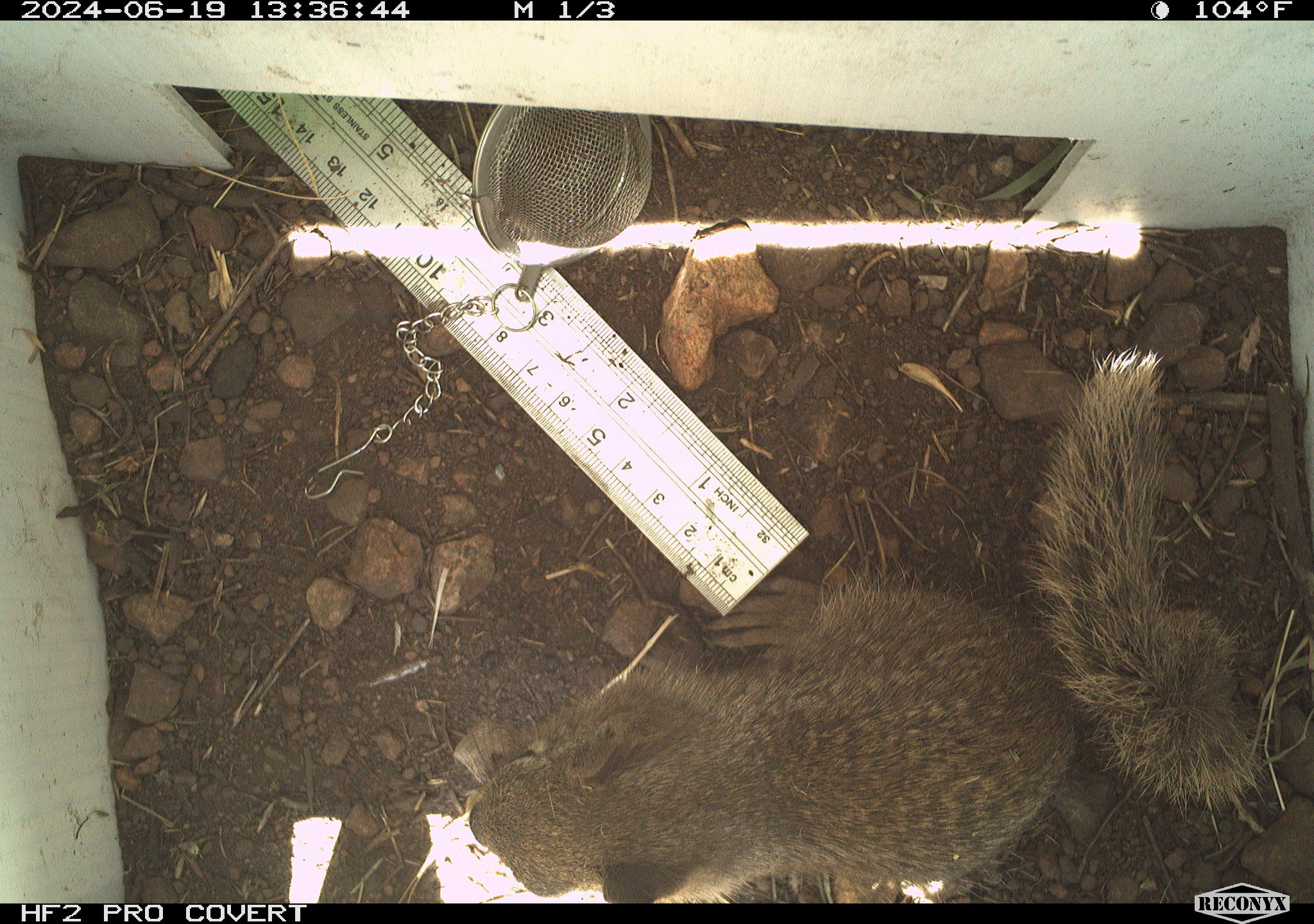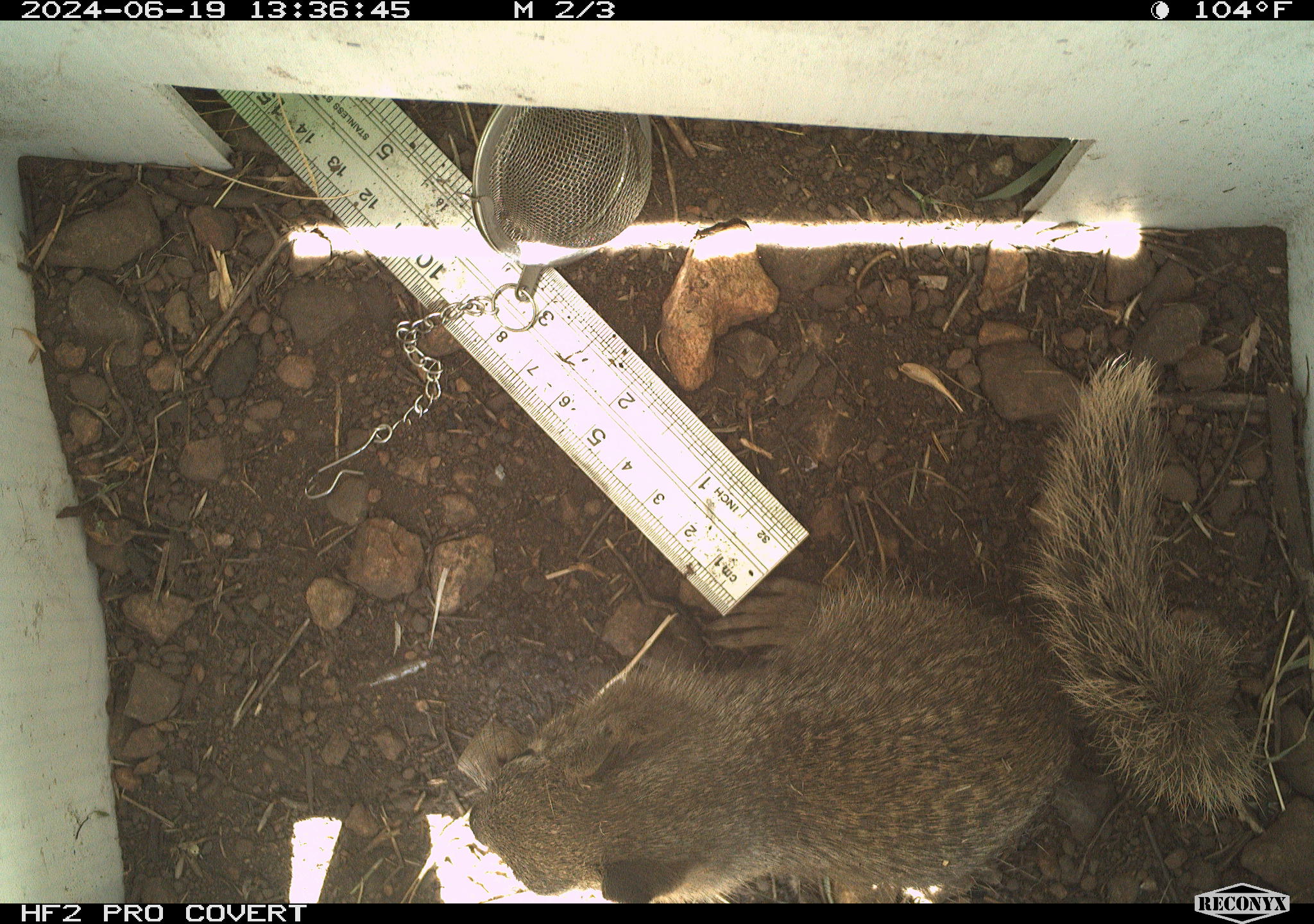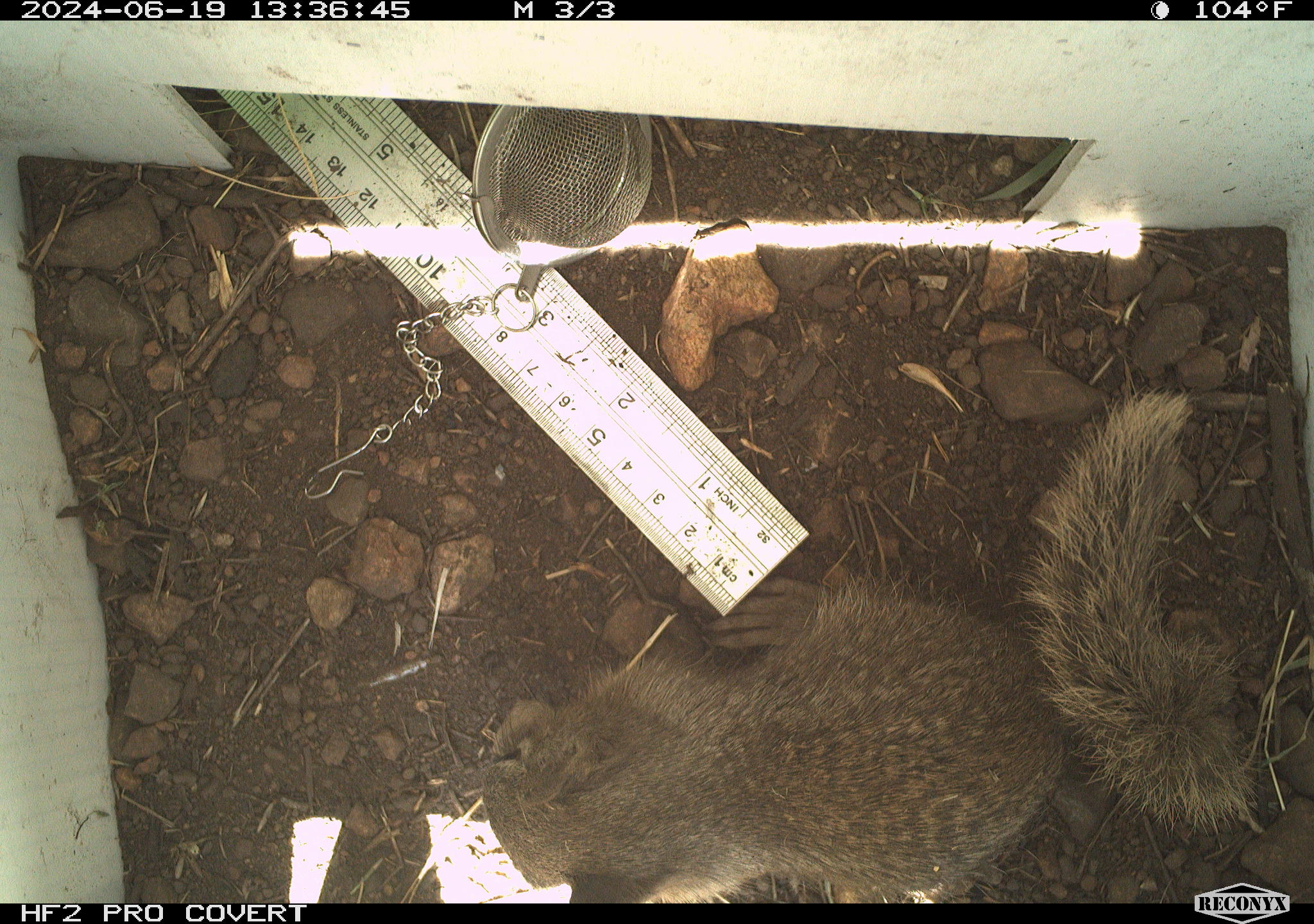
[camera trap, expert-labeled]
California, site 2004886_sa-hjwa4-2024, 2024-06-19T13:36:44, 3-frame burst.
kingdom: Animalia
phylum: Chordata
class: Mammalia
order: Rodentia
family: Sciuridae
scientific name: Sciuridae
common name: squirrels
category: sciuridae family